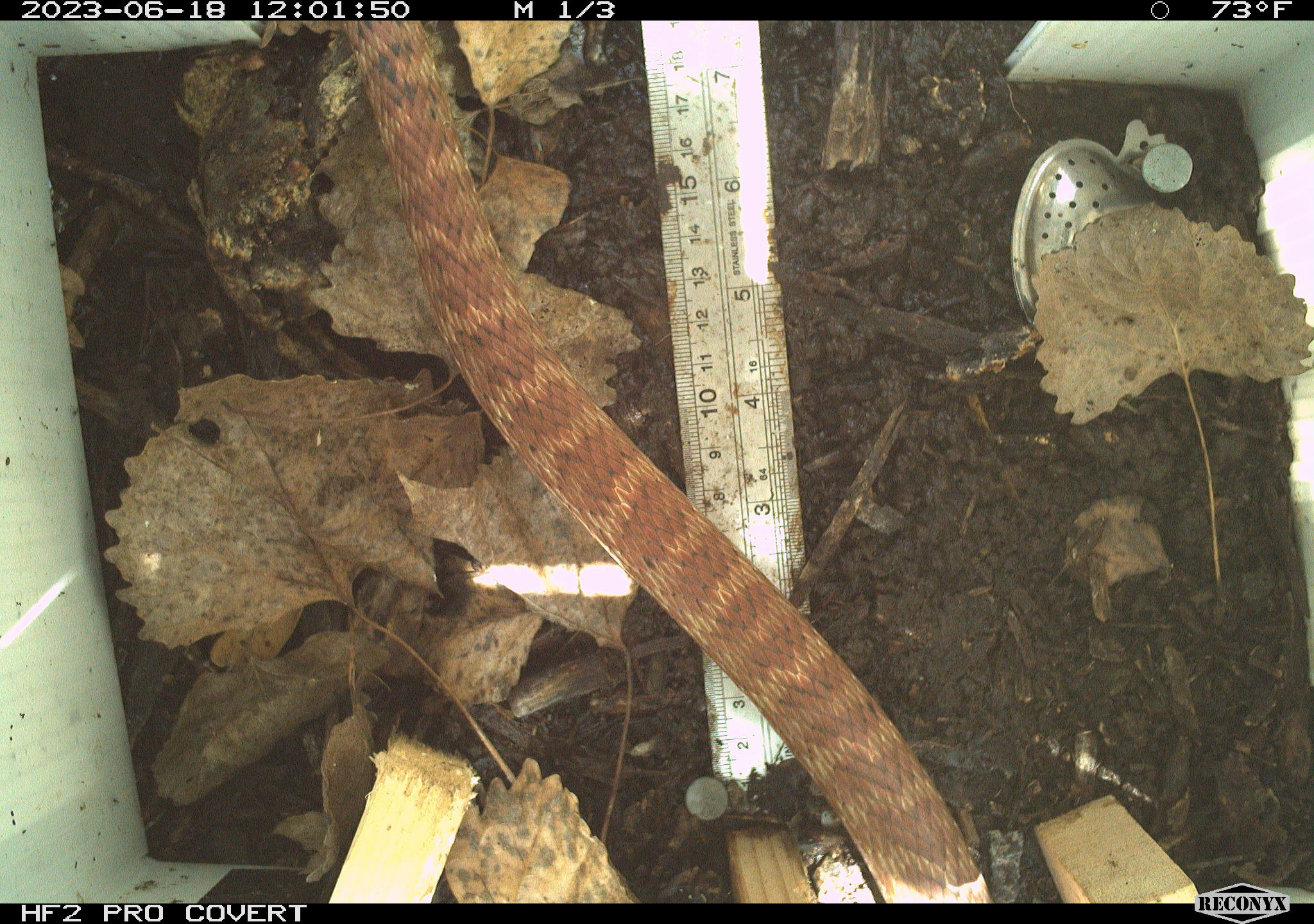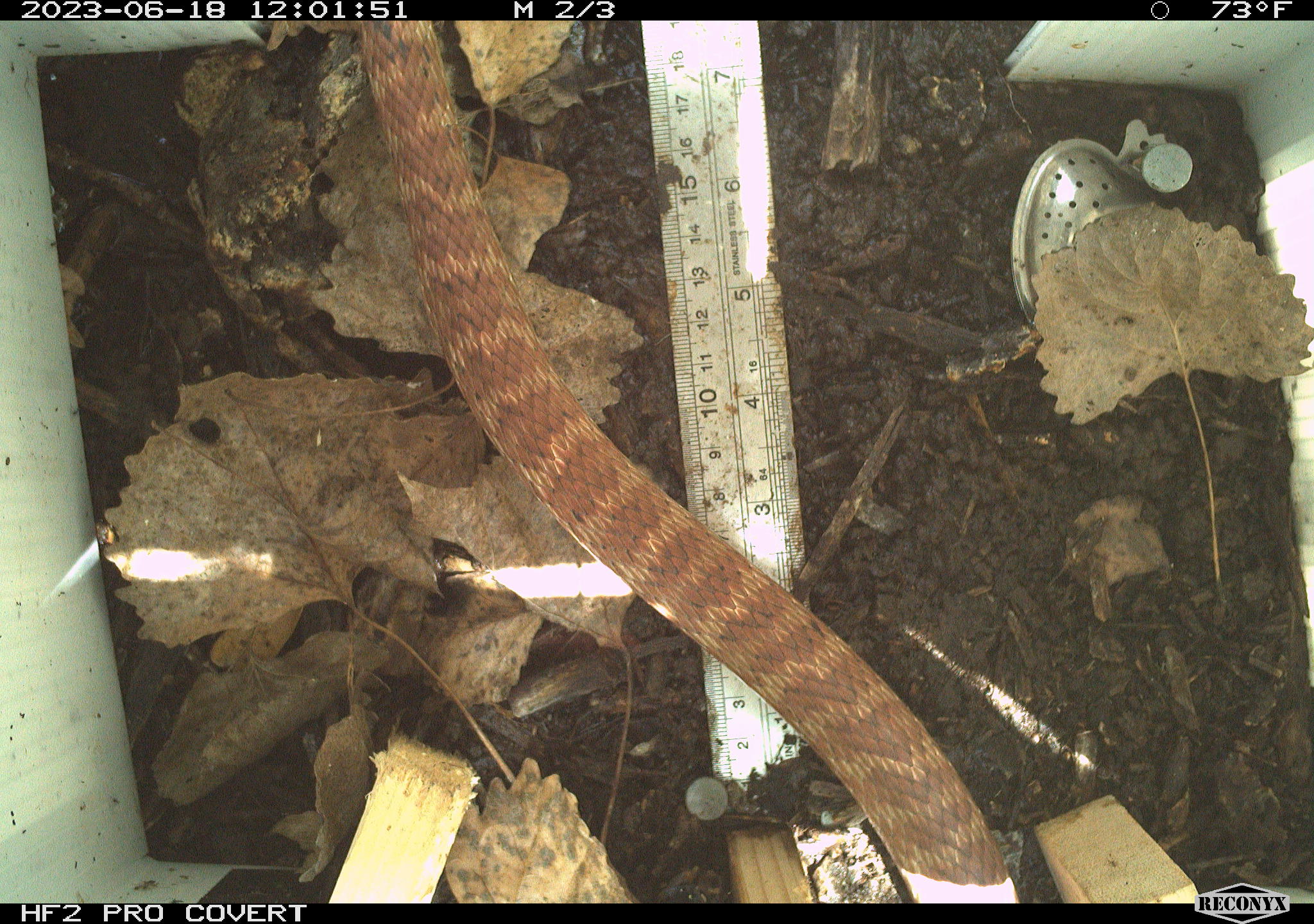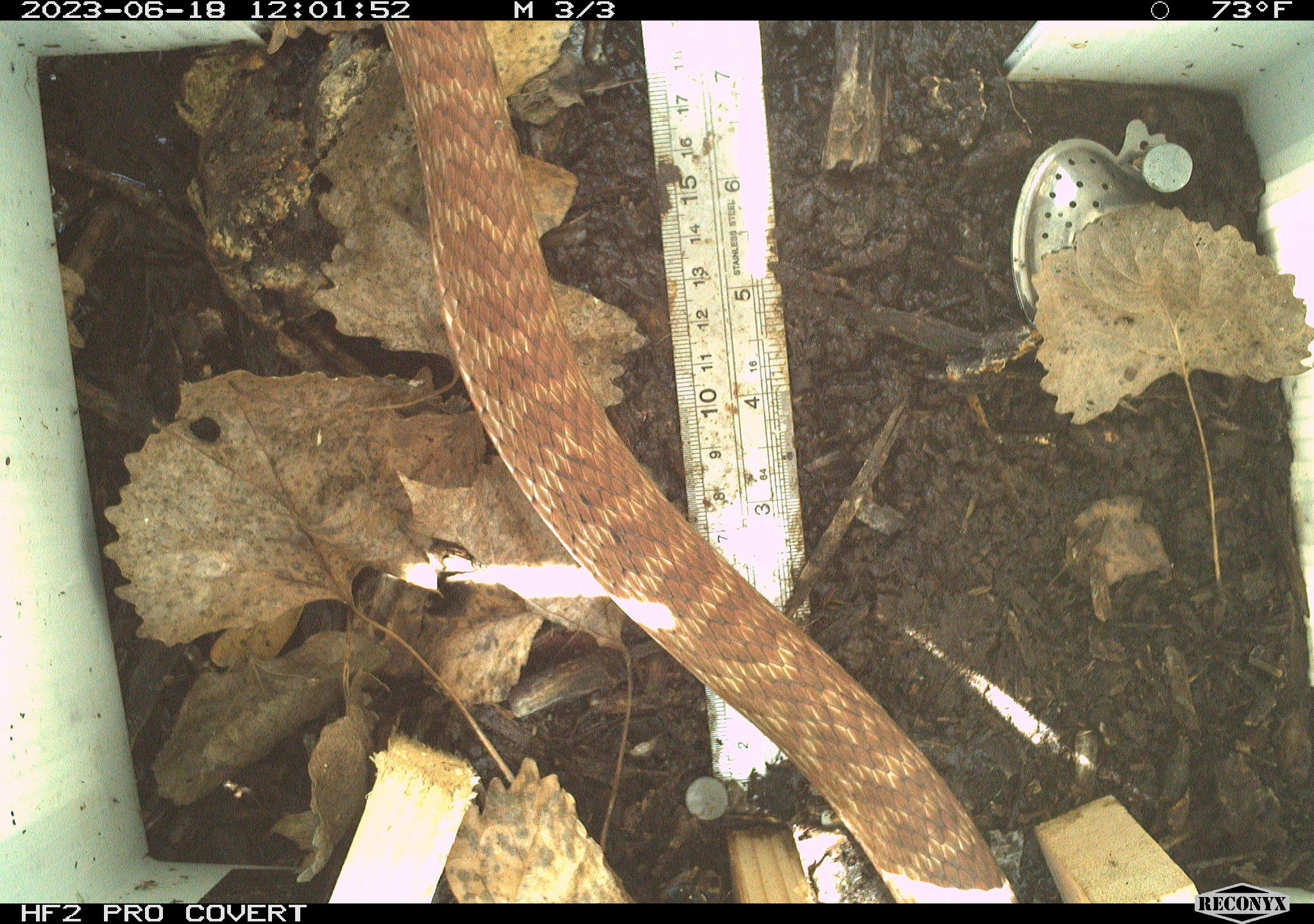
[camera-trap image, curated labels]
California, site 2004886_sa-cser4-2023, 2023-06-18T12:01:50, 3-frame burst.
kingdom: Animalia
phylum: Chordata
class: Reptilia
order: Squamata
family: Colubridae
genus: Masticophis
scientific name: Masticophis flagellum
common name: coachwhip